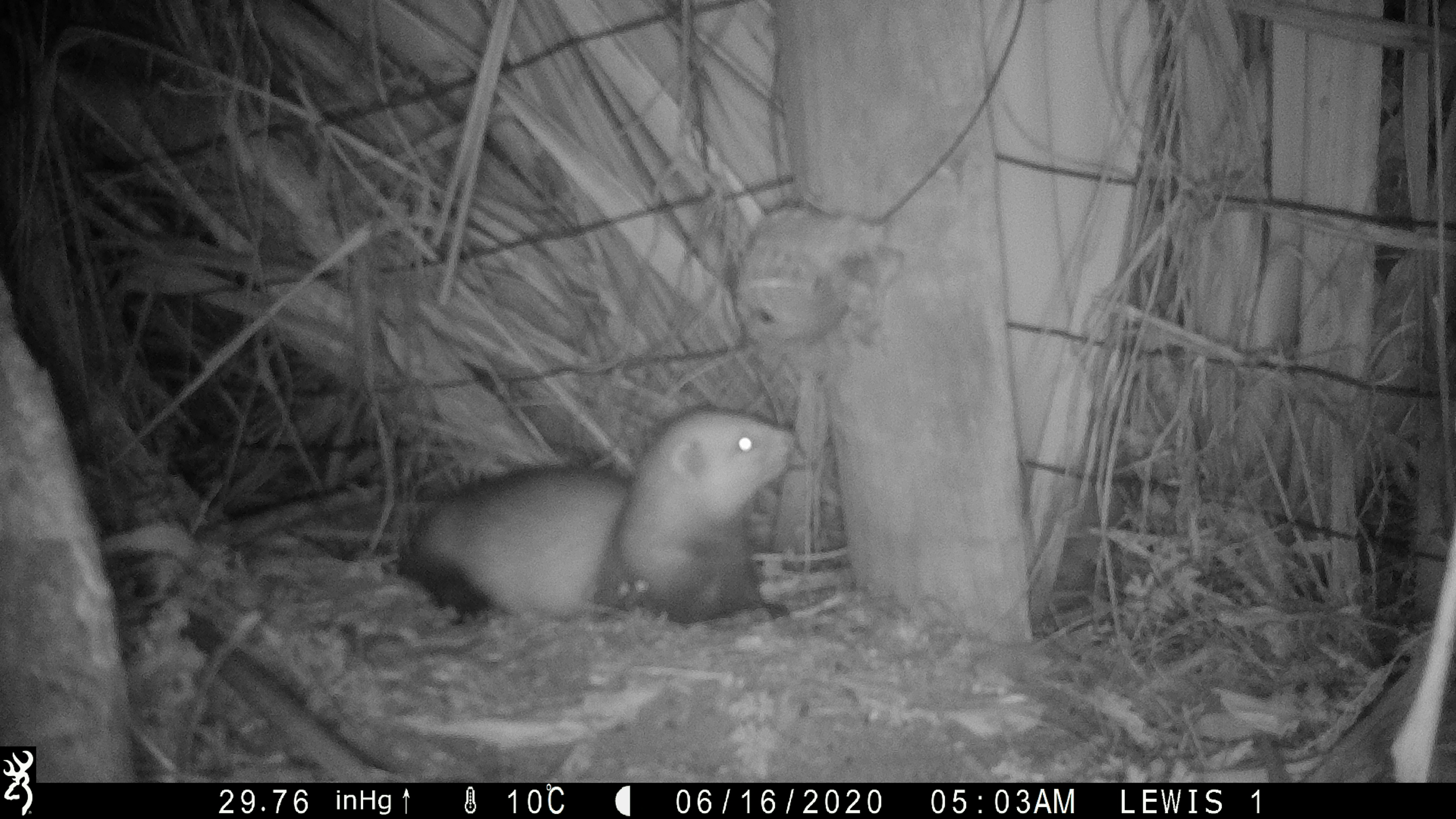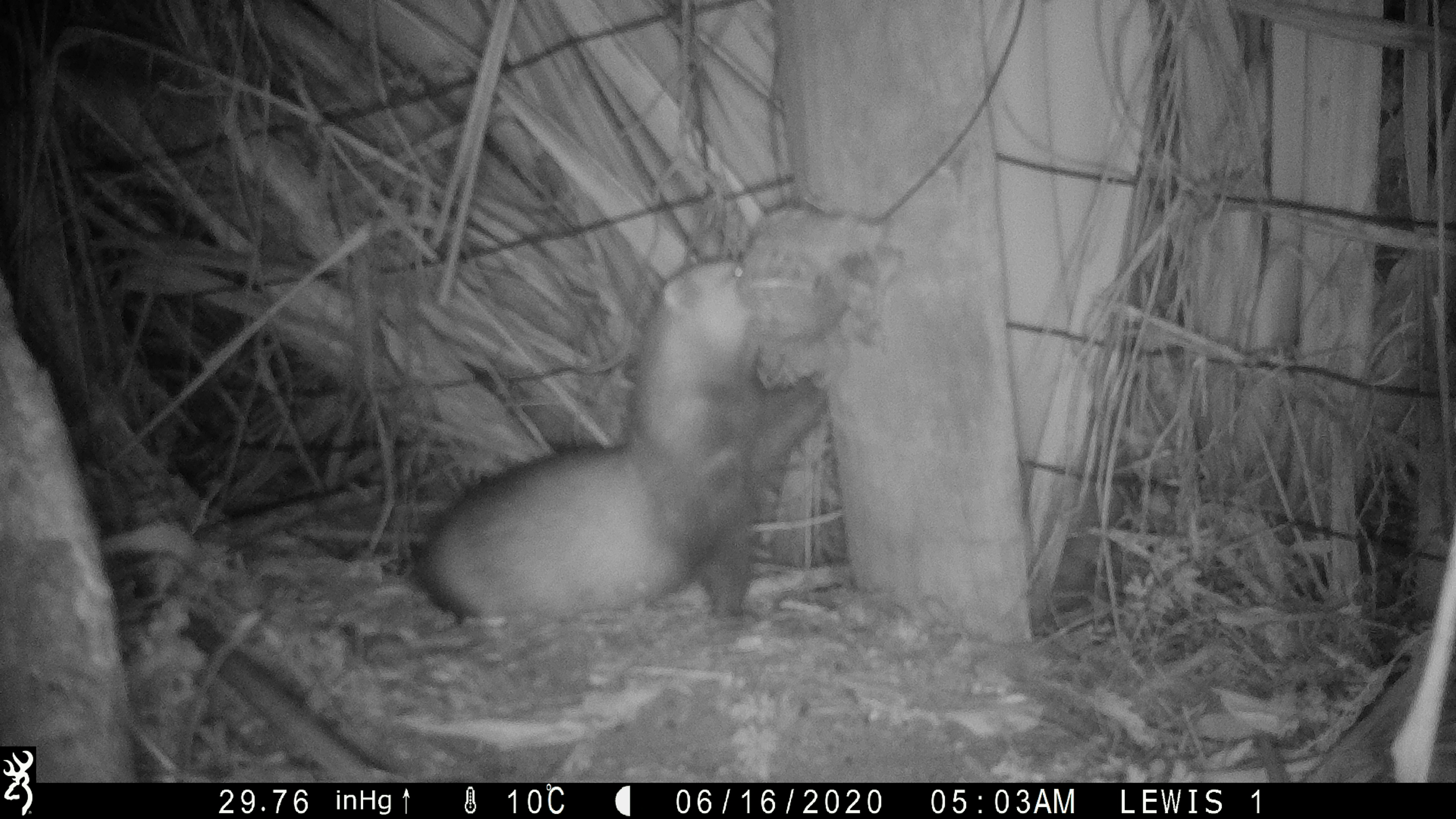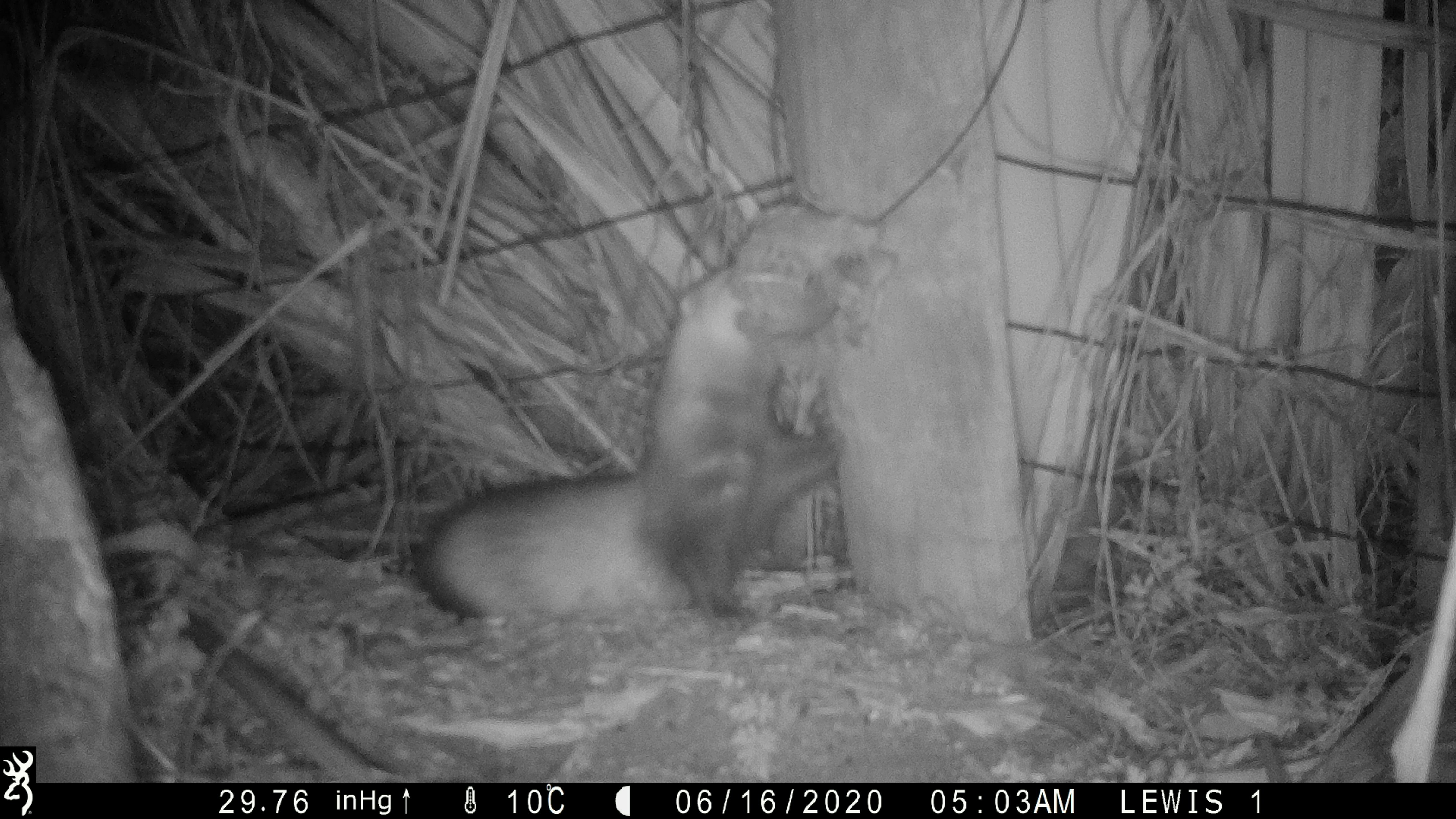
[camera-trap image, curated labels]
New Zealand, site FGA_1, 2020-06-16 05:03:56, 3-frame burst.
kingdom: Animalia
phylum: Chordata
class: Mammalia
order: Carnivora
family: Mustelidae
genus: Mustela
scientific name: Mustela furo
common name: ferret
Ferret (Mustela furo).